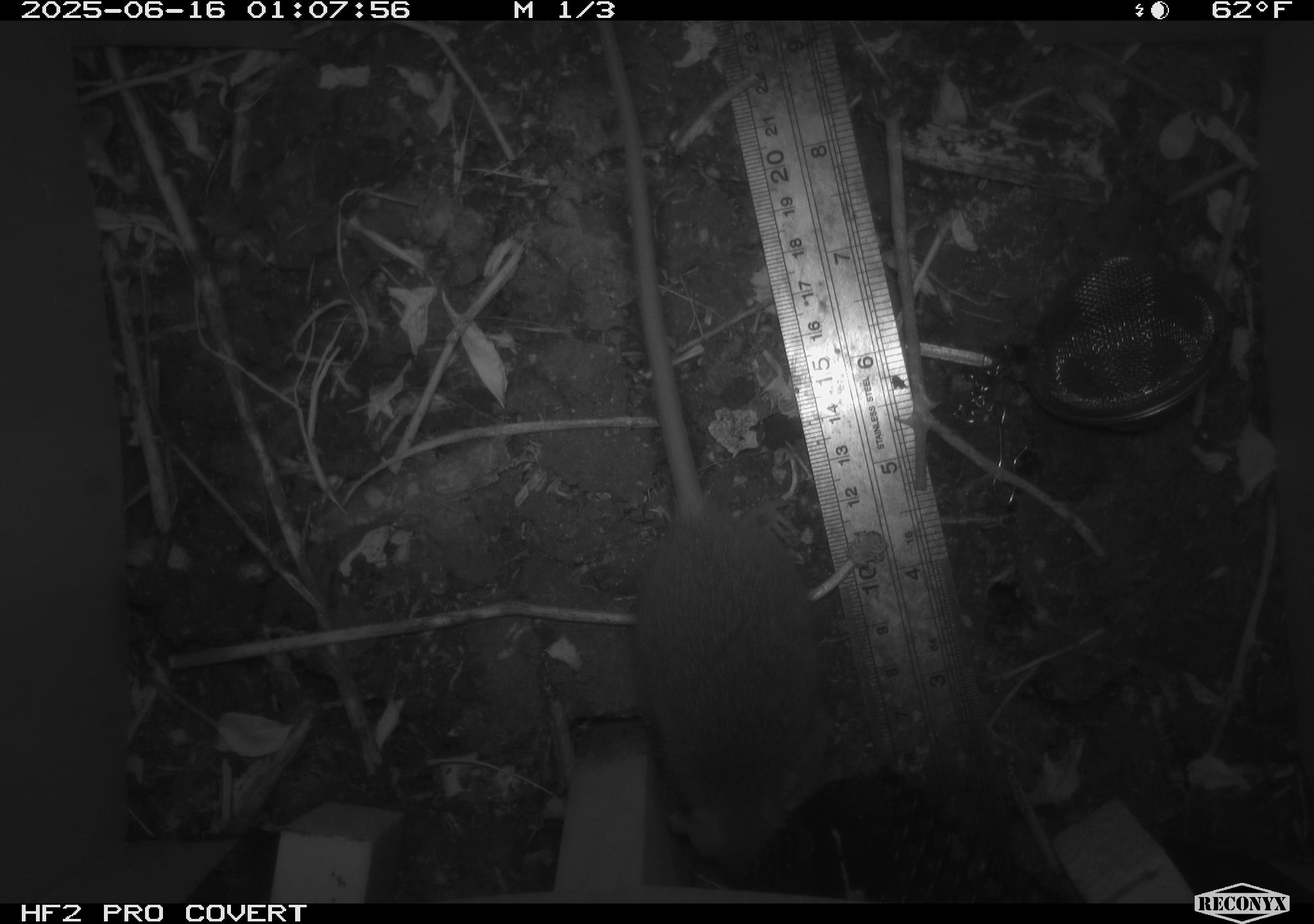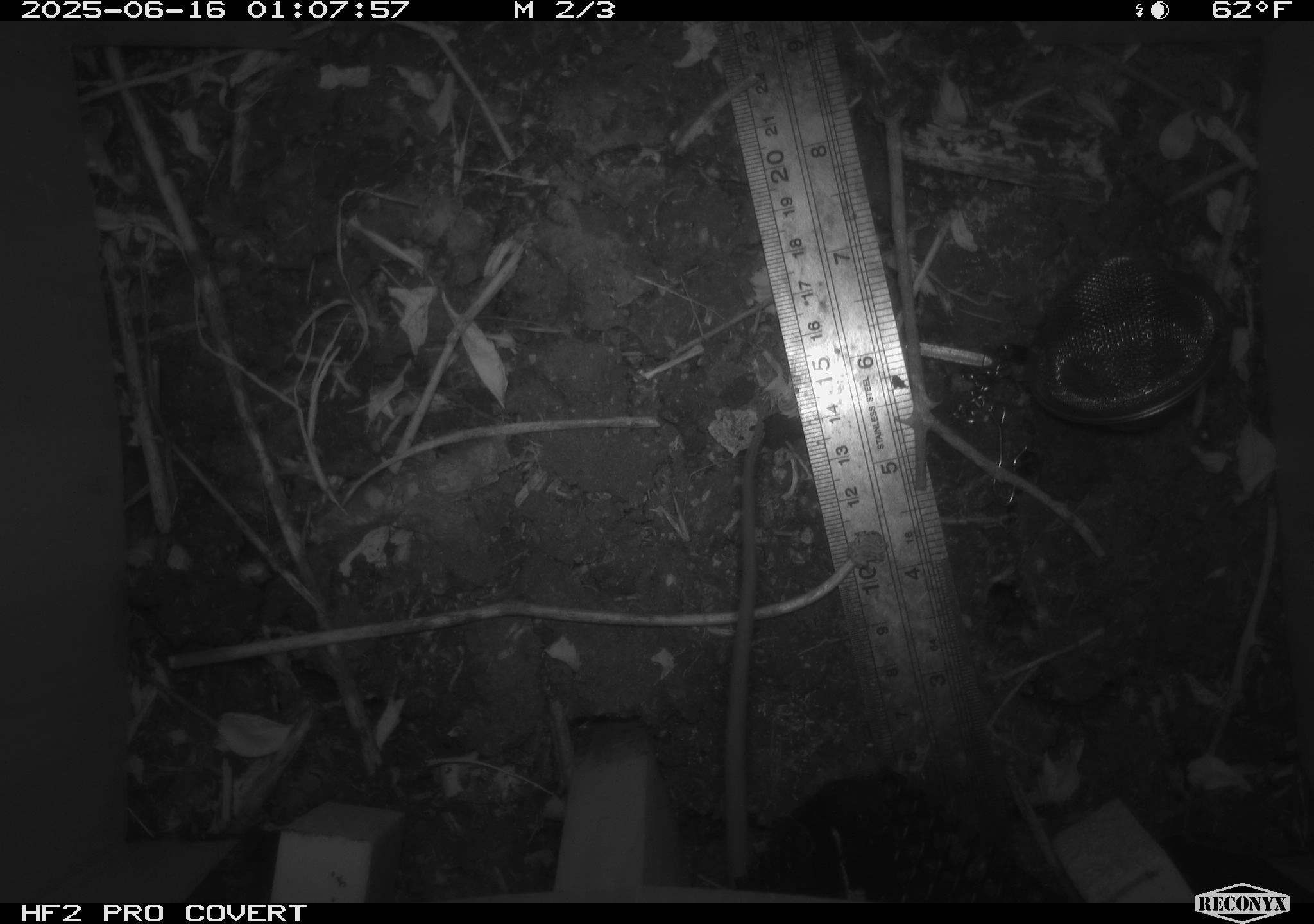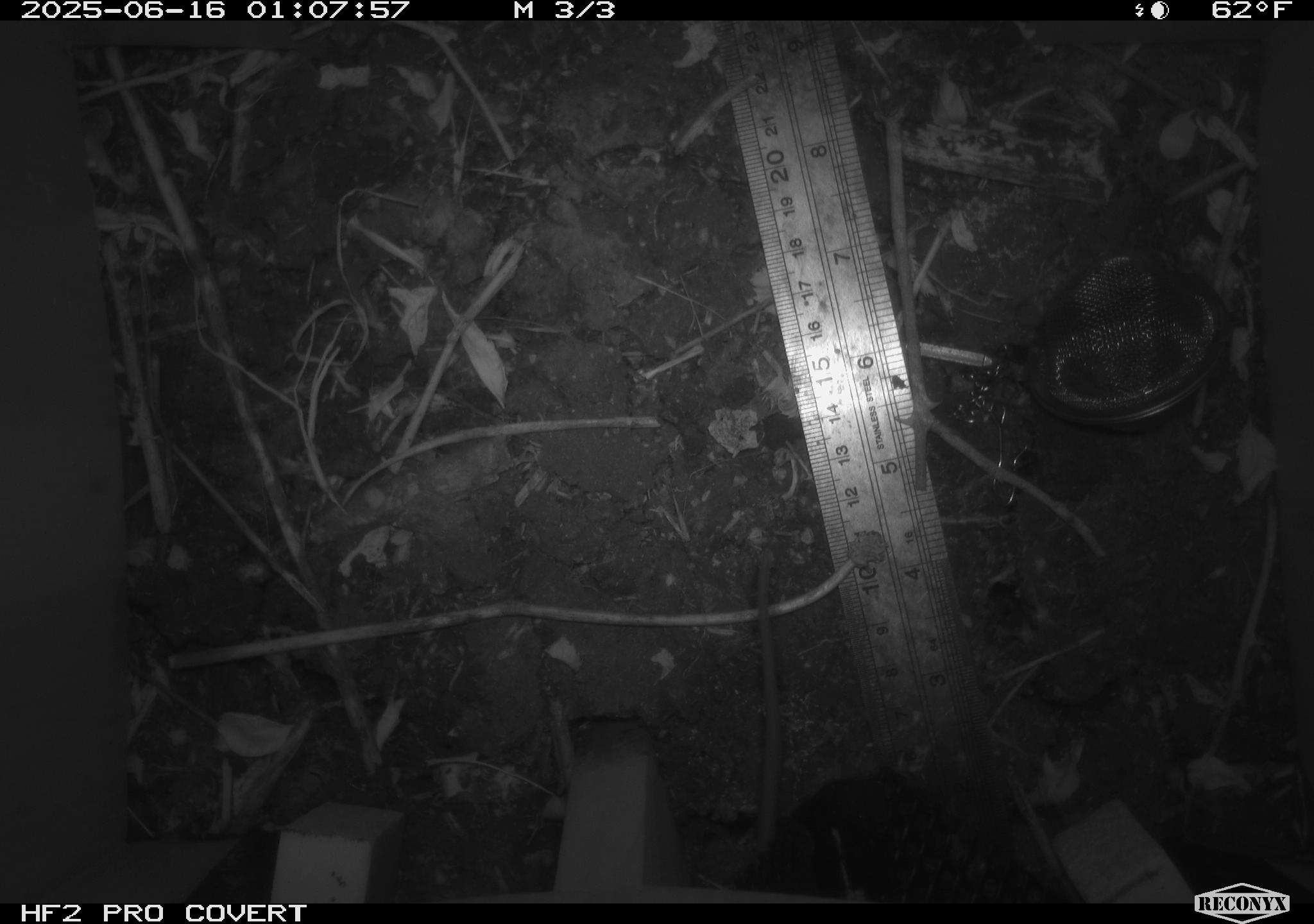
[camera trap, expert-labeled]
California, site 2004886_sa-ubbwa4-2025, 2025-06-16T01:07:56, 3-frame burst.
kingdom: Animalia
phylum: Chordata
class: Mammalia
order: Rodentia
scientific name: Rodentia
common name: rodent